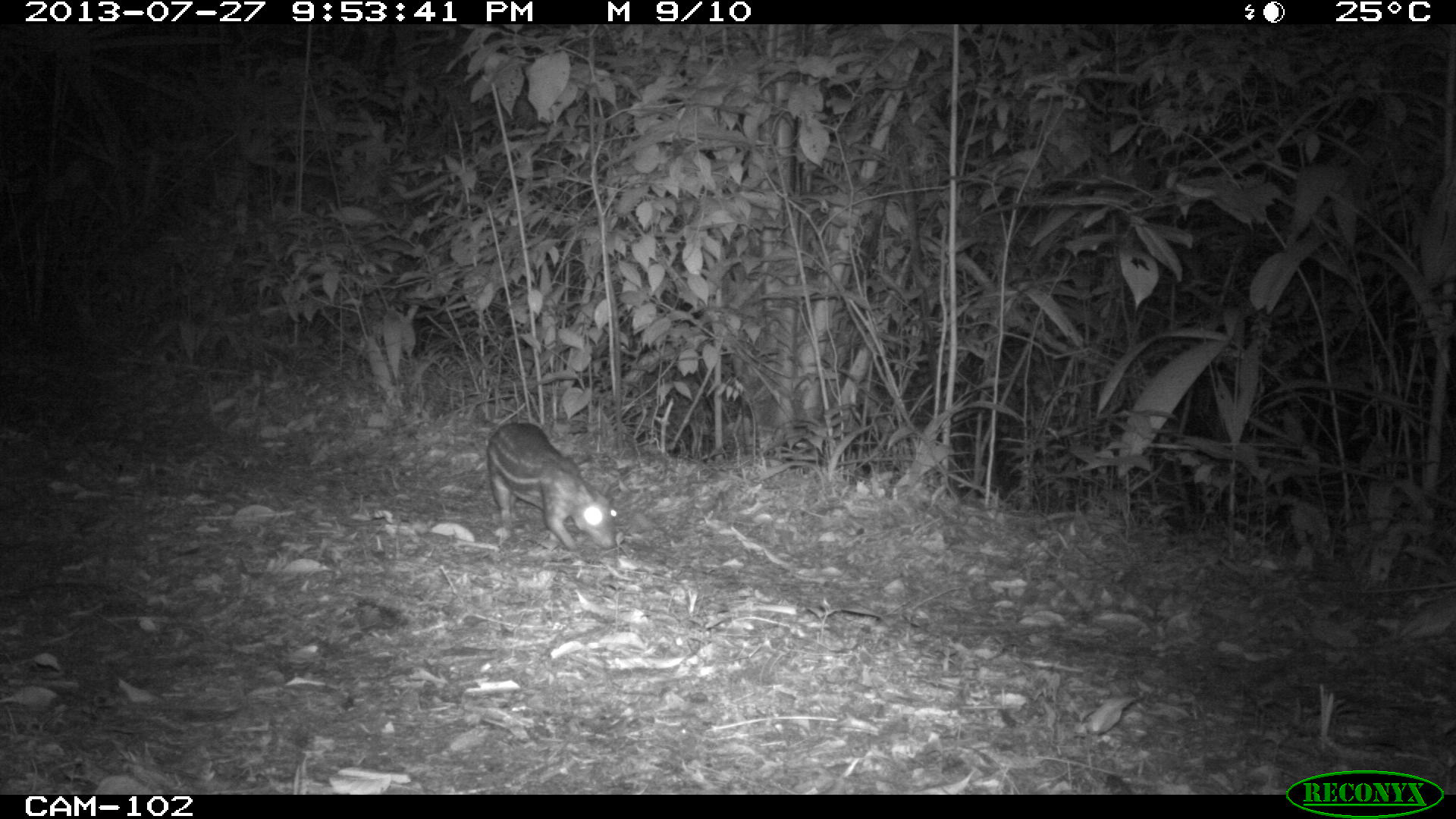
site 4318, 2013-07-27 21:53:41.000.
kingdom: Animalia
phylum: Chordata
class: Mammalia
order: Rodentia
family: Cuniculidae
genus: Cuniculus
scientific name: Cuniculus paca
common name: lowland paca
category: agouti paca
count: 1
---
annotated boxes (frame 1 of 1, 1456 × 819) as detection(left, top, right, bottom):
agouti paca: detection(483, 421, 618, 555)